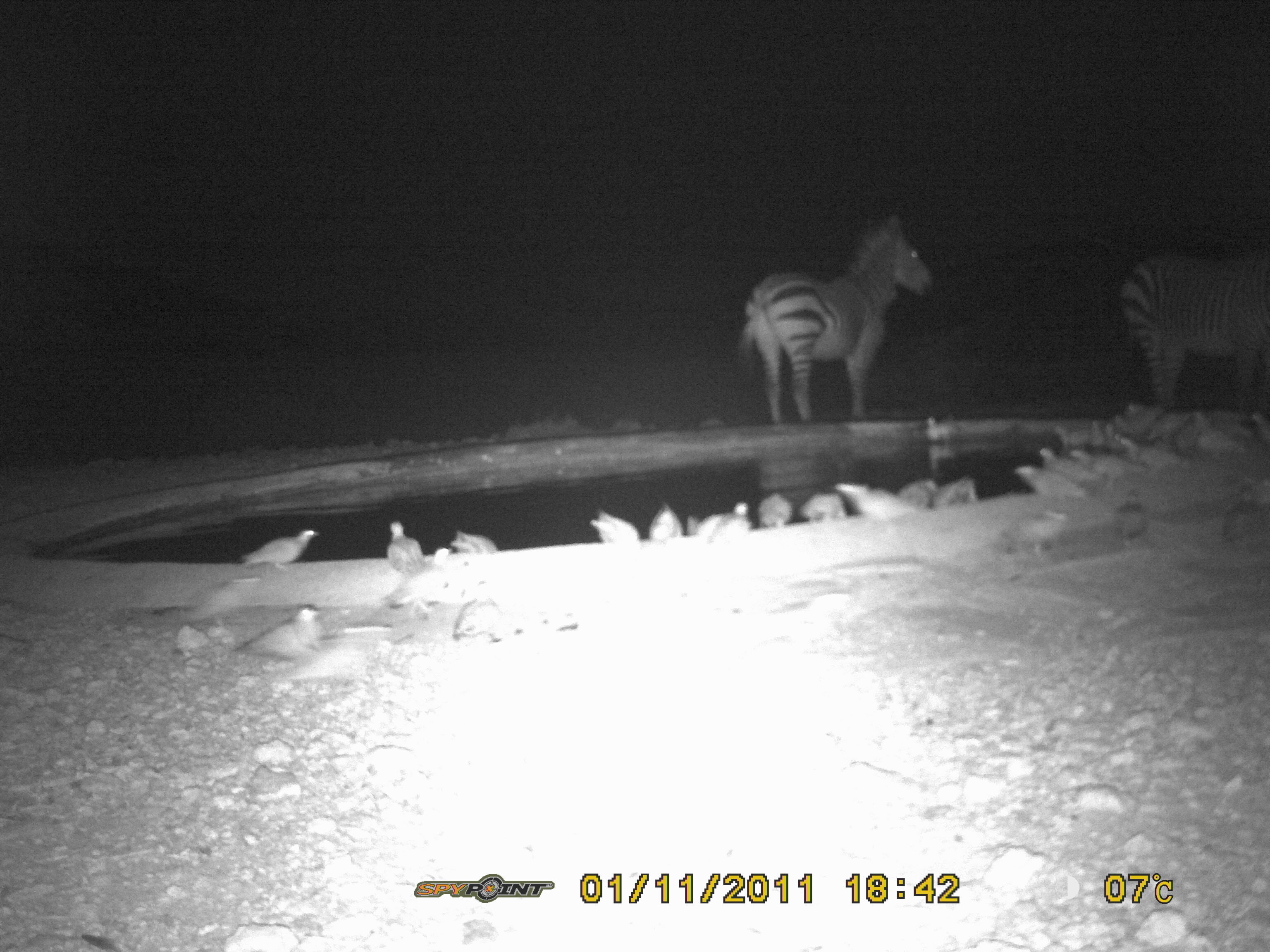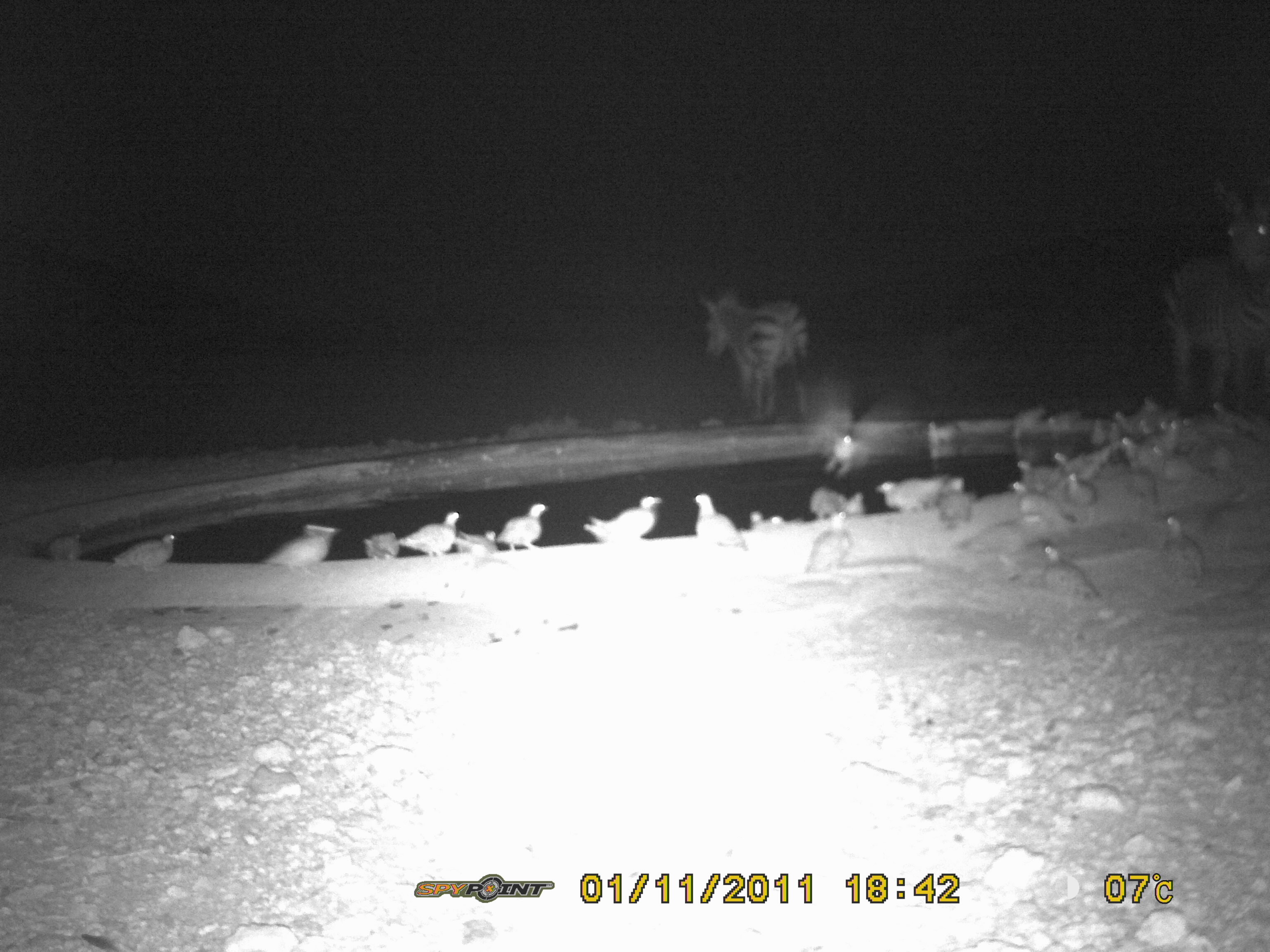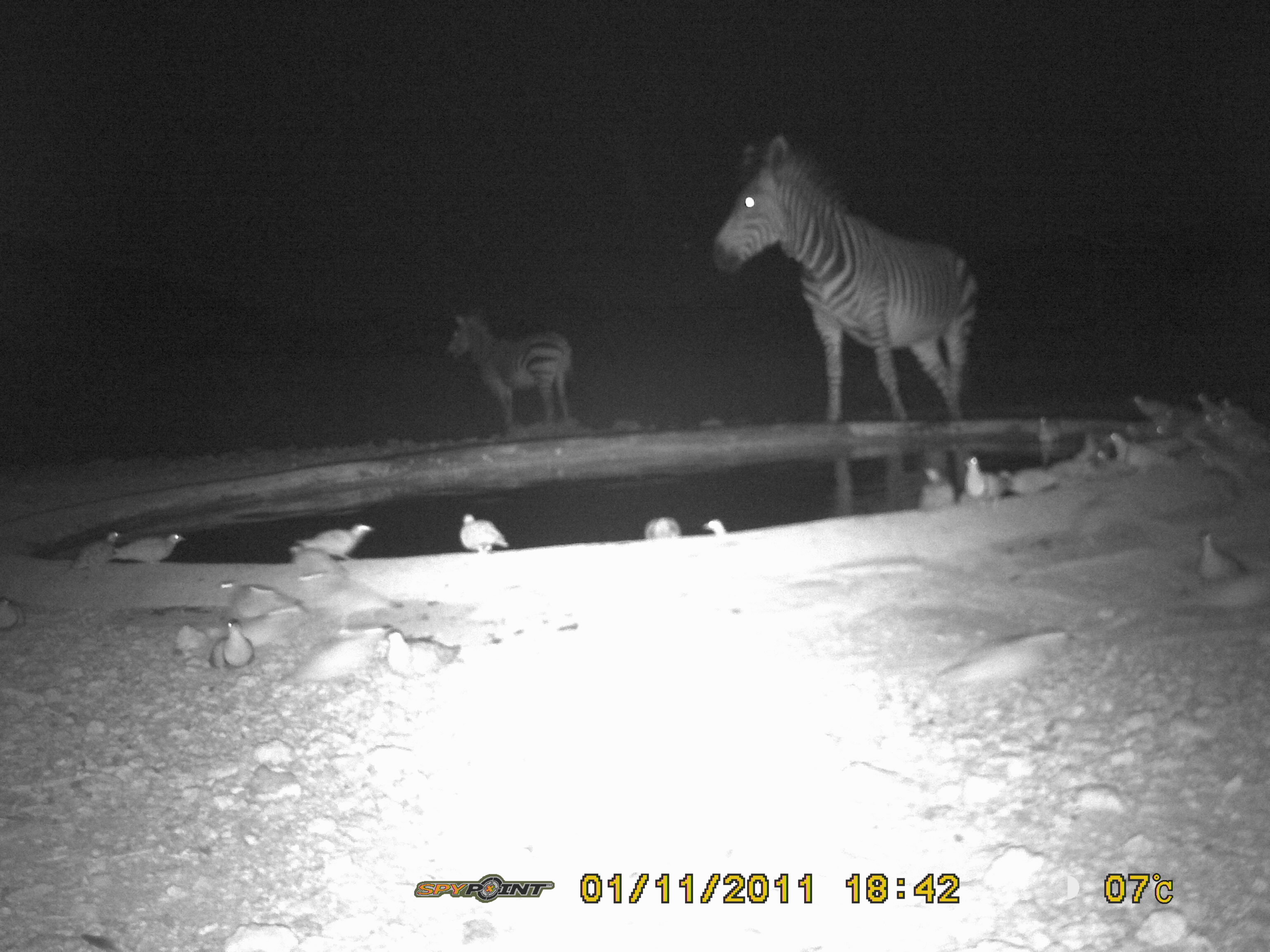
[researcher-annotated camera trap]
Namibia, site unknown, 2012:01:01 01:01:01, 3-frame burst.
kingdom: Animalia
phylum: Chordata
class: Mammalia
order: Perissodactyla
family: Equidae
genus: Equus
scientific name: Equus zebra hartmannae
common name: hartmann's mountain zebra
Equus zebra hartmannae (hartmann's mountain zebra).